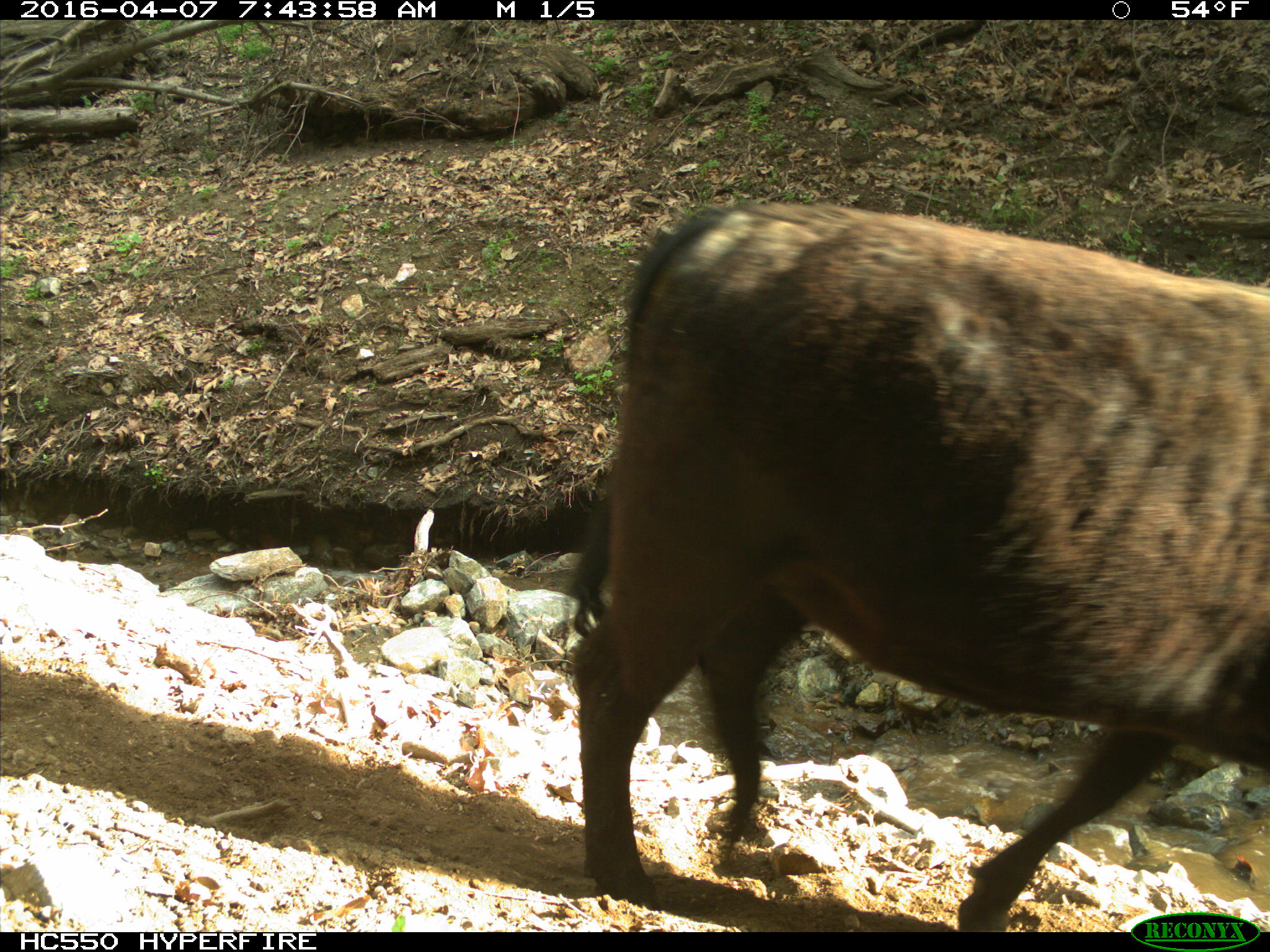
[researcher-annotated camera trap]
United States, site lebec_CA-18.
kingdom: Animalia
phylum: Chordata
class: Mammalia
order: Artiodactyla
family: Bovidae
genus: Bos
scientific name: Bos taurus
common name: domestic cow